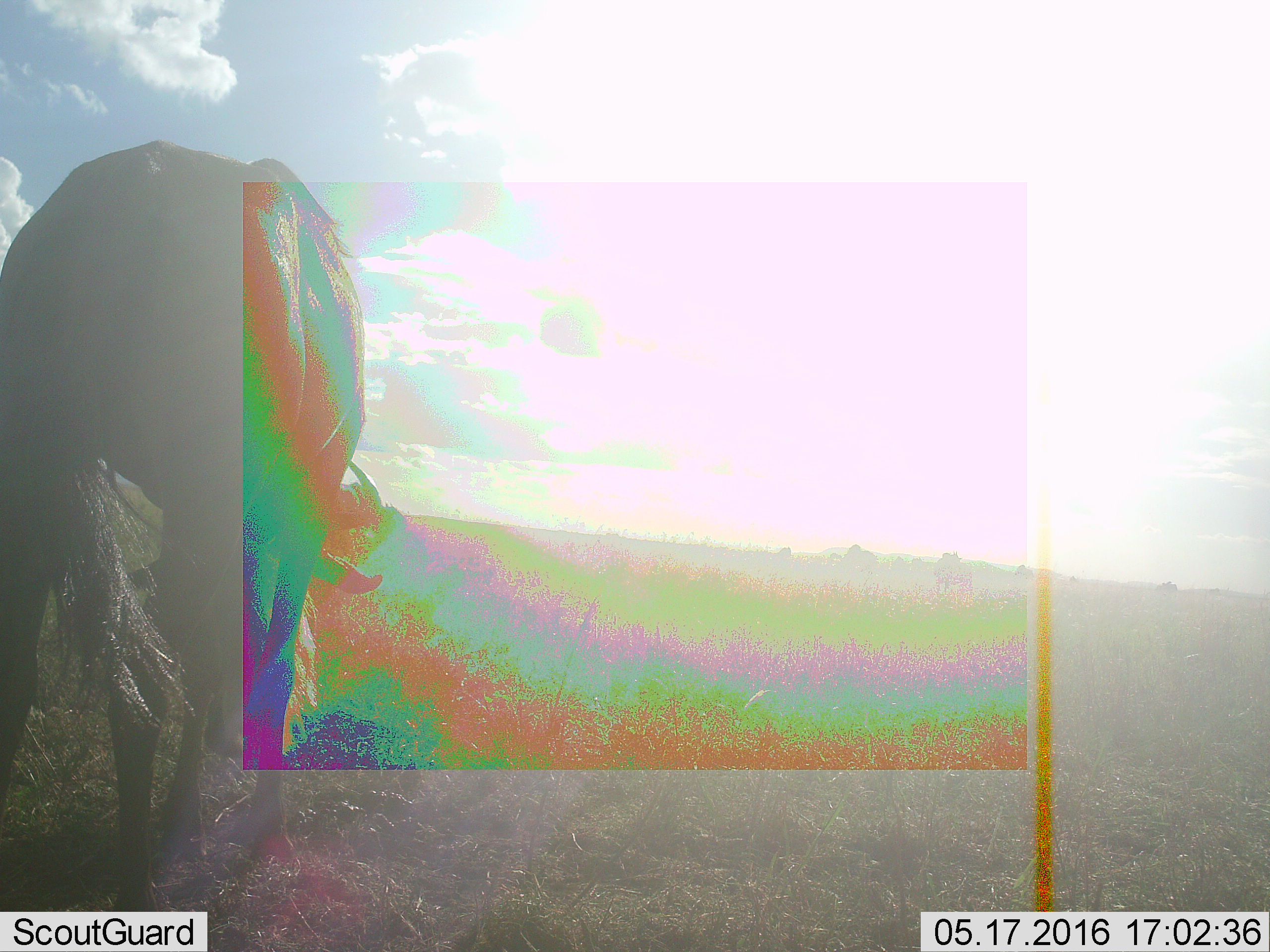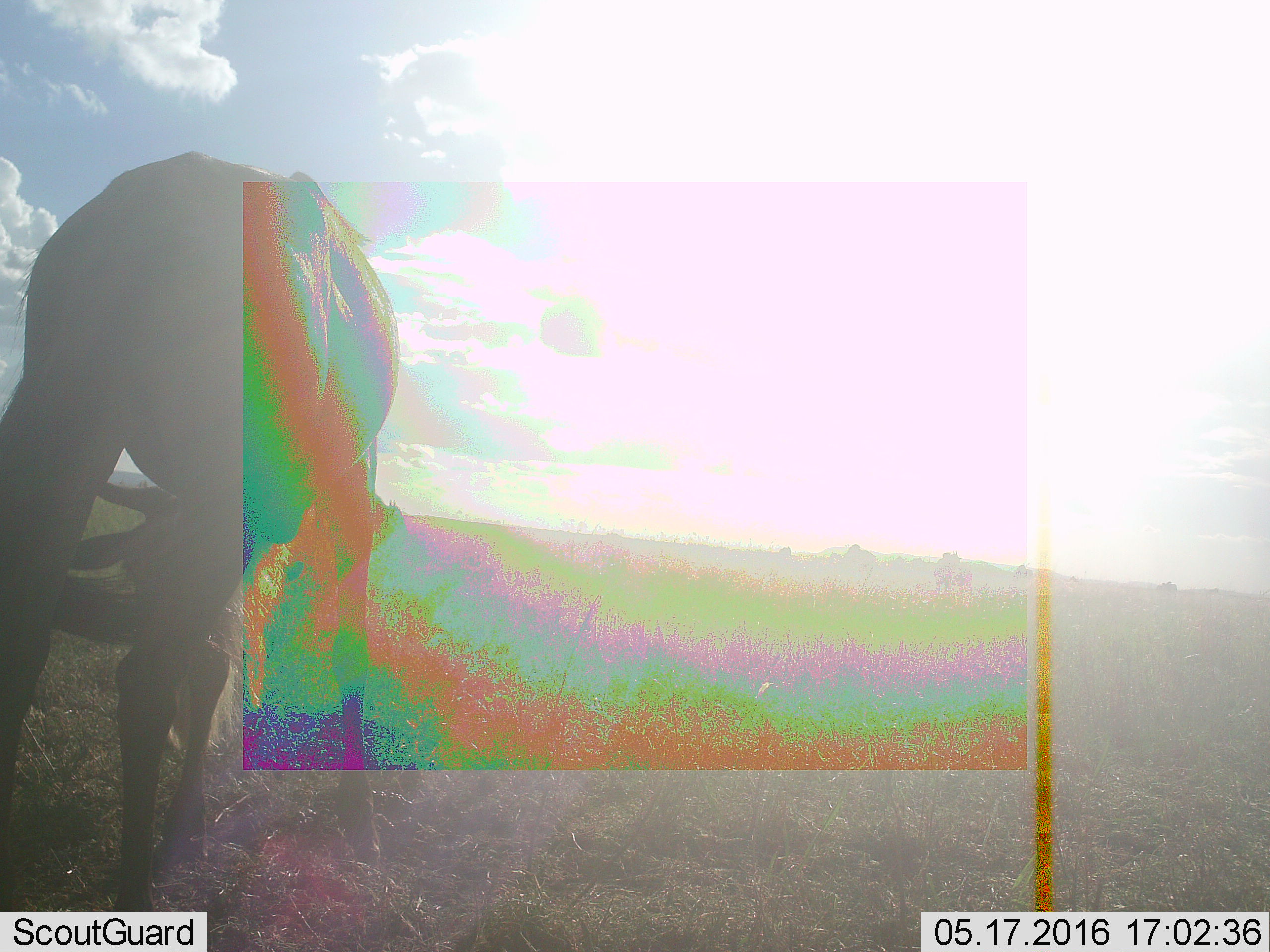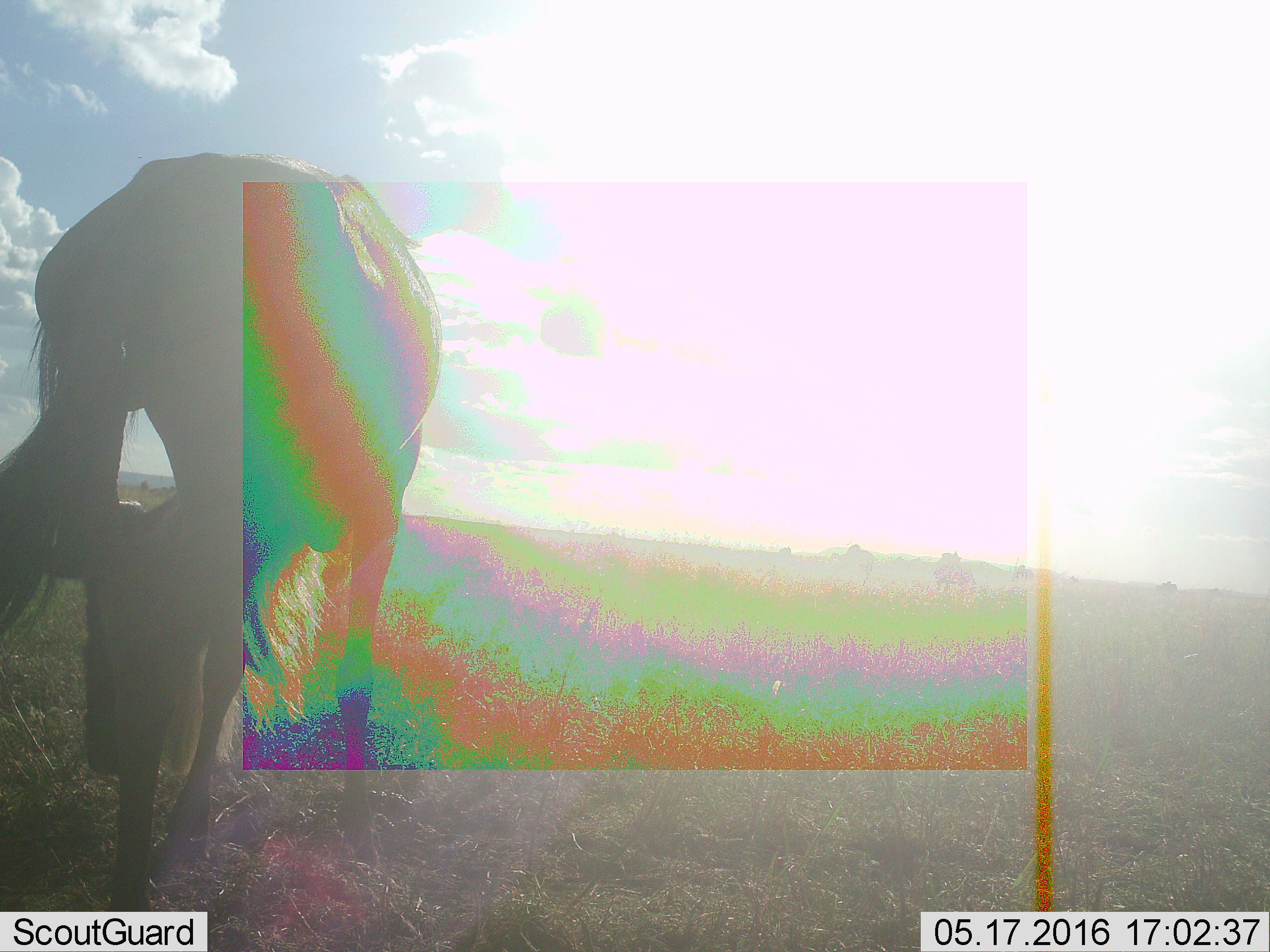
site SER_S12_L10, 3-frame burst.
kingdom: Animalia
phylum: Chordata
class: Mammalia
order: Artiodactyla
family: Bovidae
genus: Connochaetes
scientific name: Connochaetes taurinus taurinus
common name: blue wildebeest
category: wildebeestblue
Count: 1.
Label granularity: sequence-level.